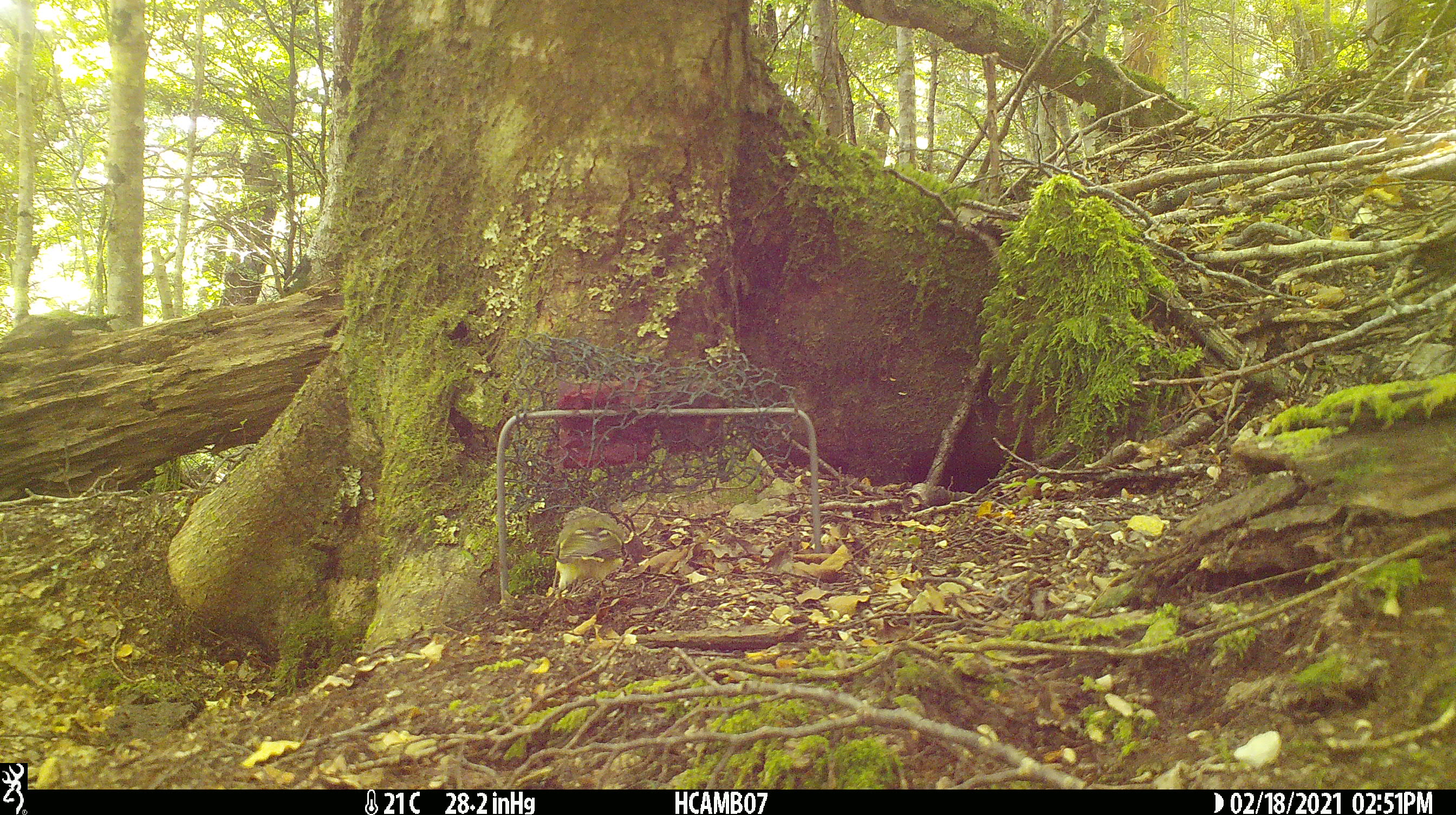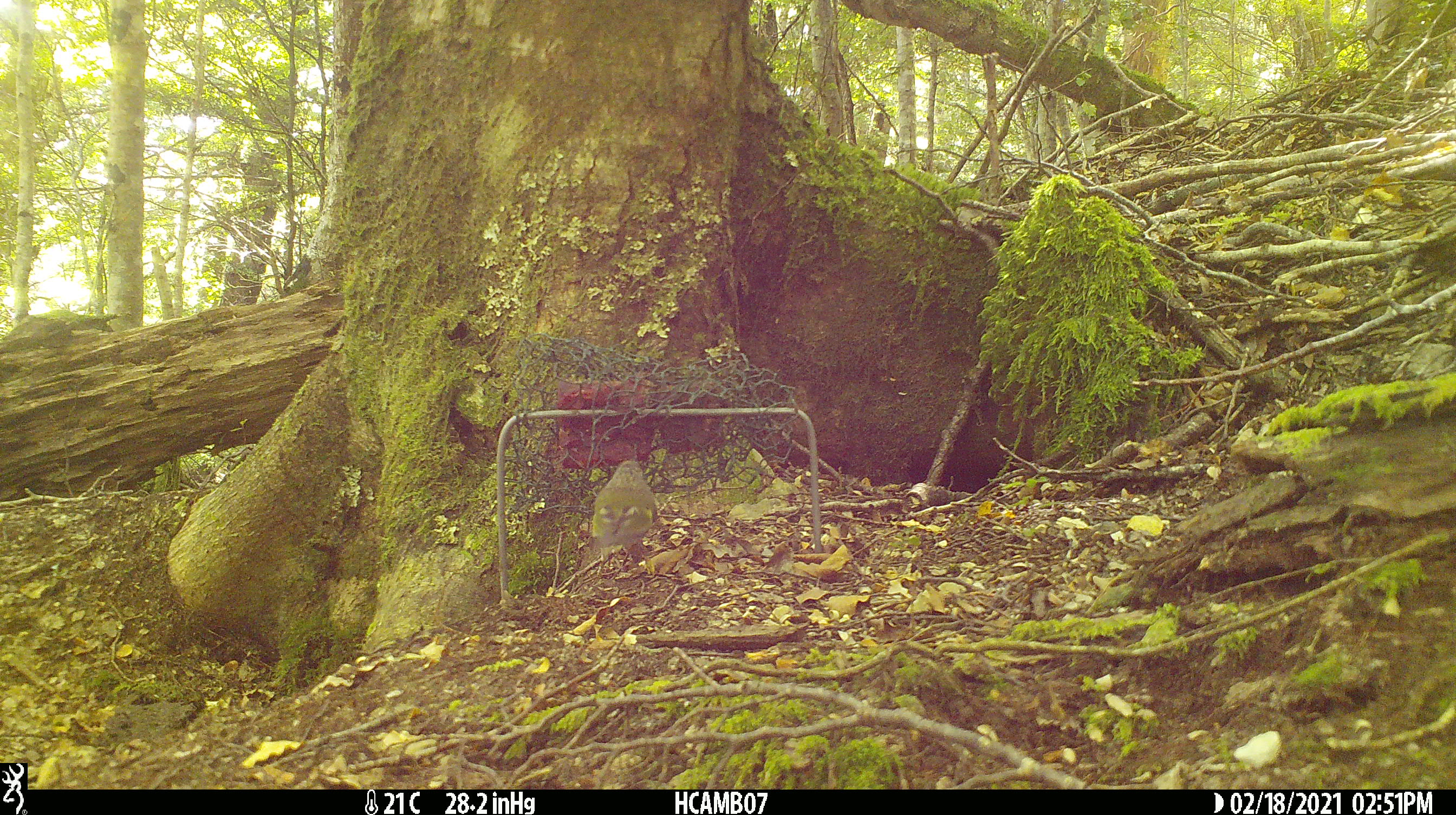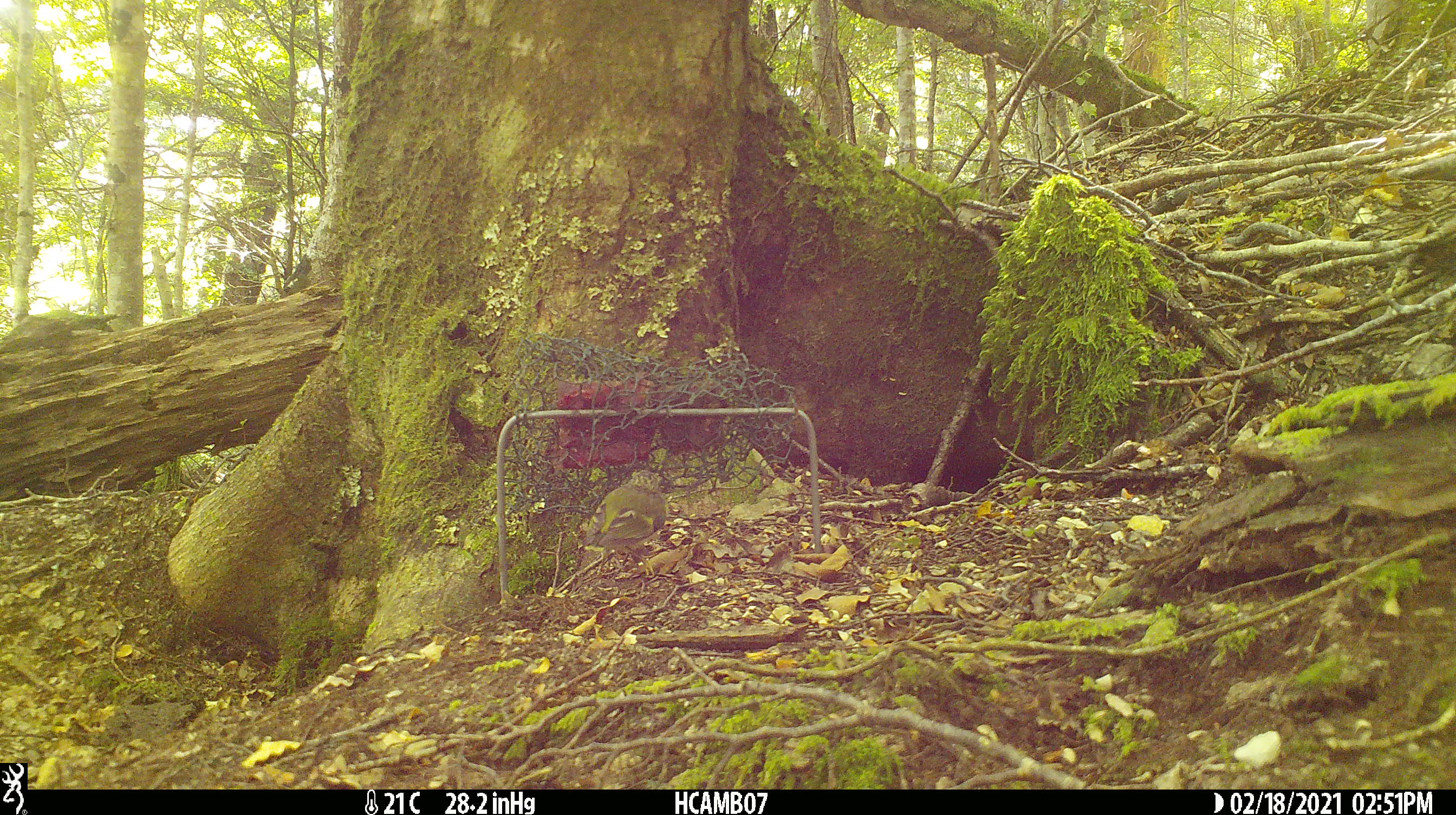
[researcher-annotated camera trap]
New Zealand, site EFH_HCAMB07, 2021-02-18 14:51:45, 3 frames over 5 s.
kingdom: Animalia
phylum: Chordata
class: Aves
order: Passeriformes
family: Acanthisittidae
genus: Acanthisitta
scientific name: Acanthisitta chloris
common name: rifleman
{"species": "rifleman (Acanthisitta chloris)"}